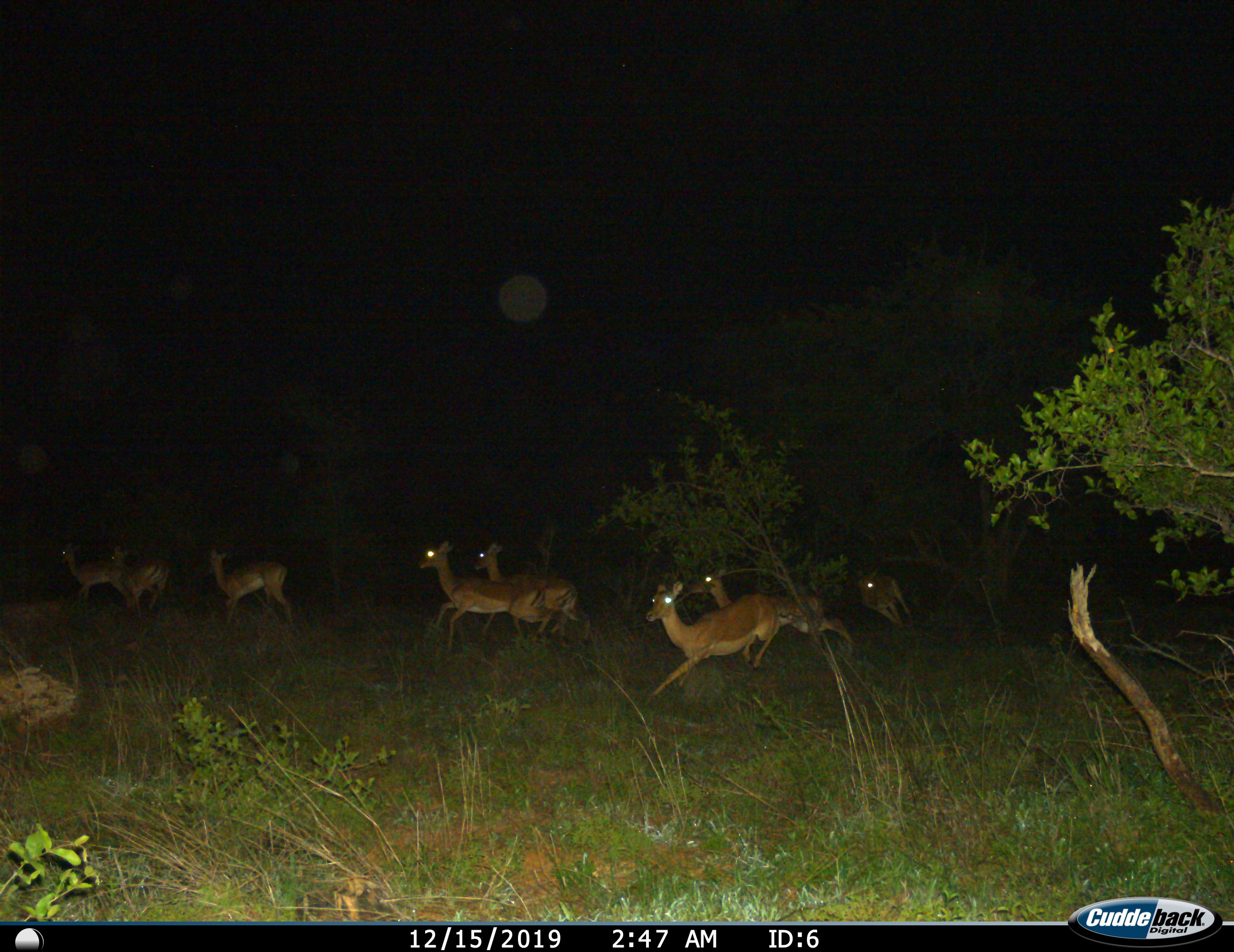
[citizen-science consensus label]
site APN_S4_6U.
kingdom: Animalia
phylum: Chordata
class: Mammalia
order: Artiodactyla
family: Bovidae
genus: Aepyceros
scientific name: Aepyceros melampus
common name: impala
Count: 8.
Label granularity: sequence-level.